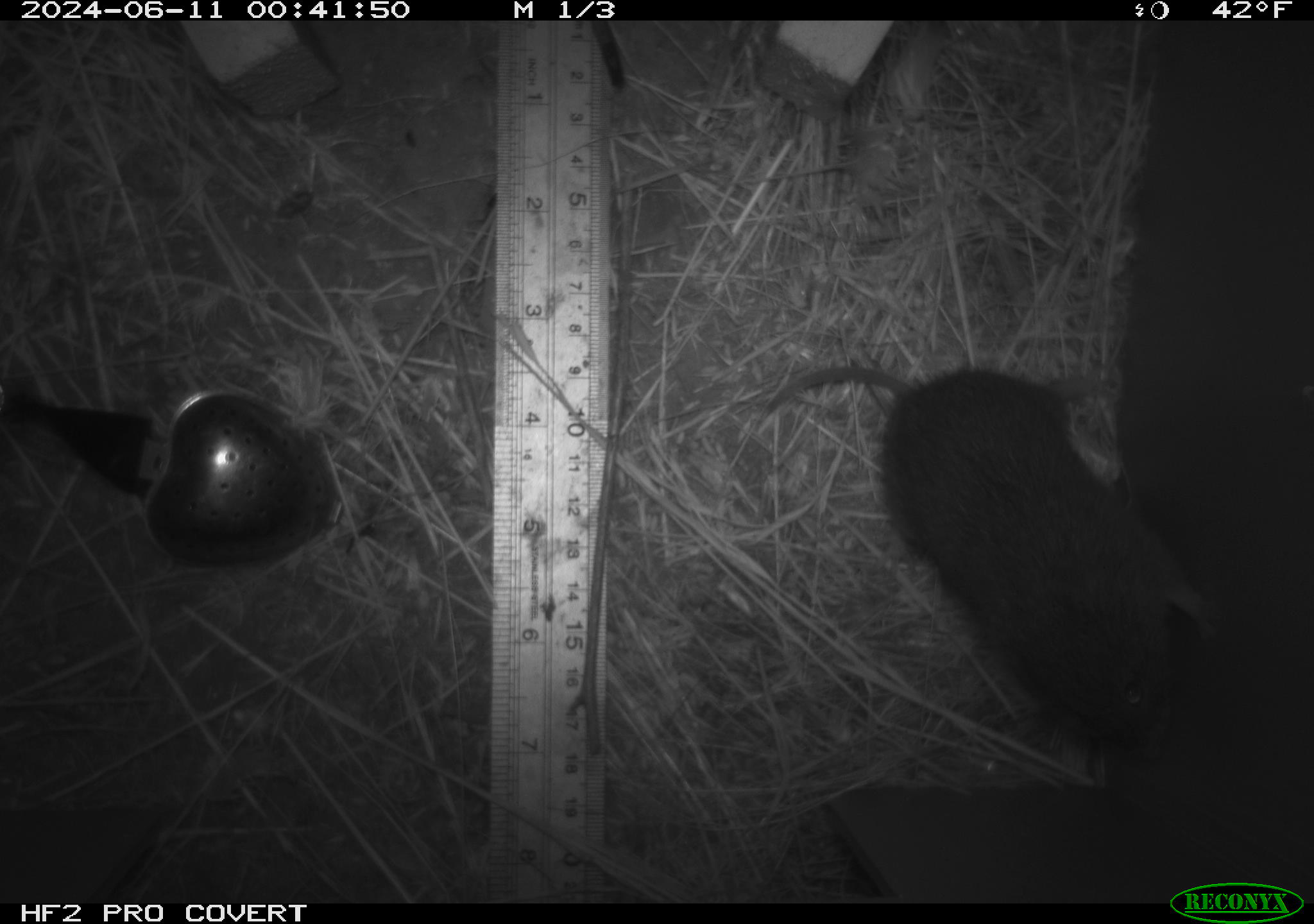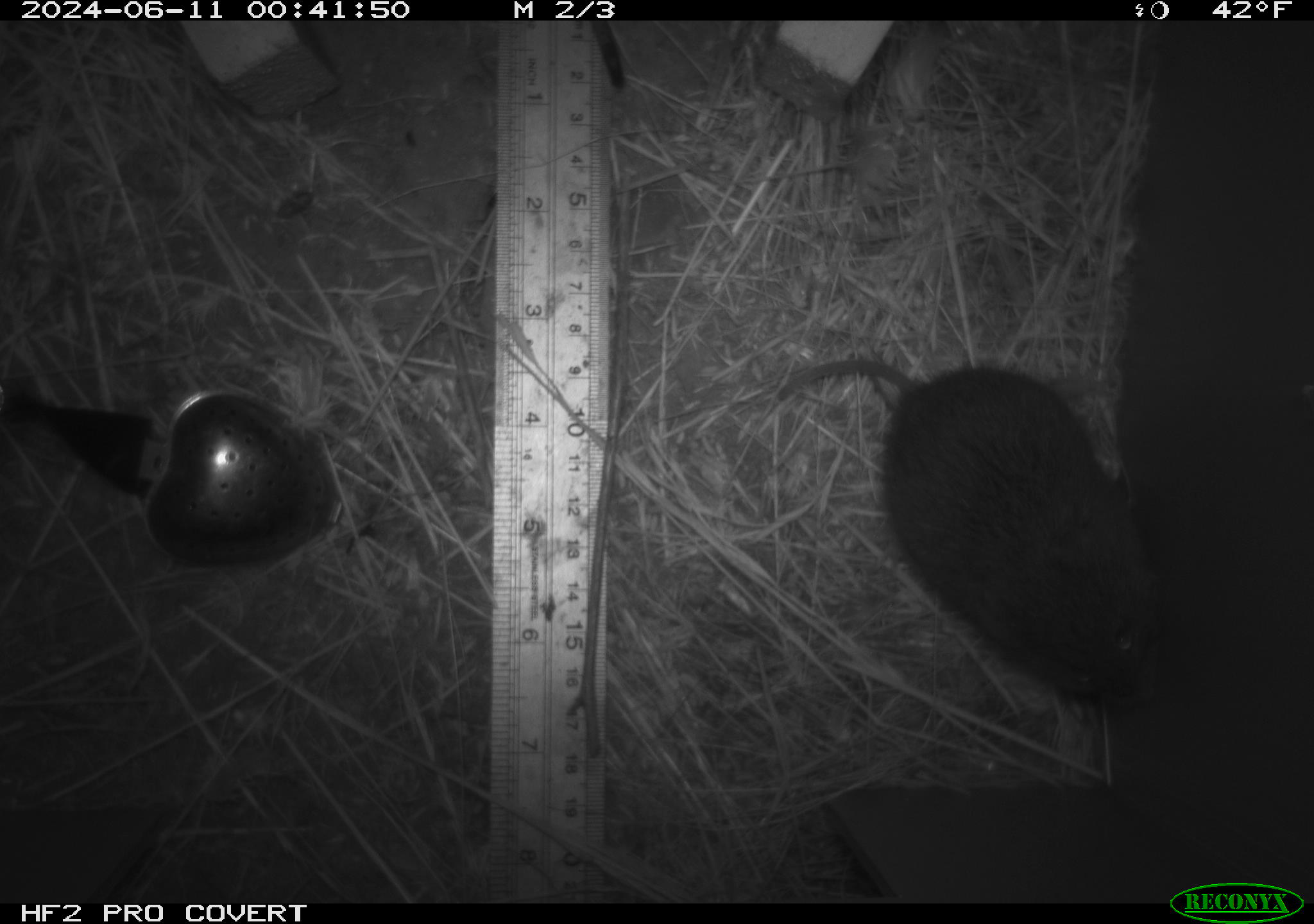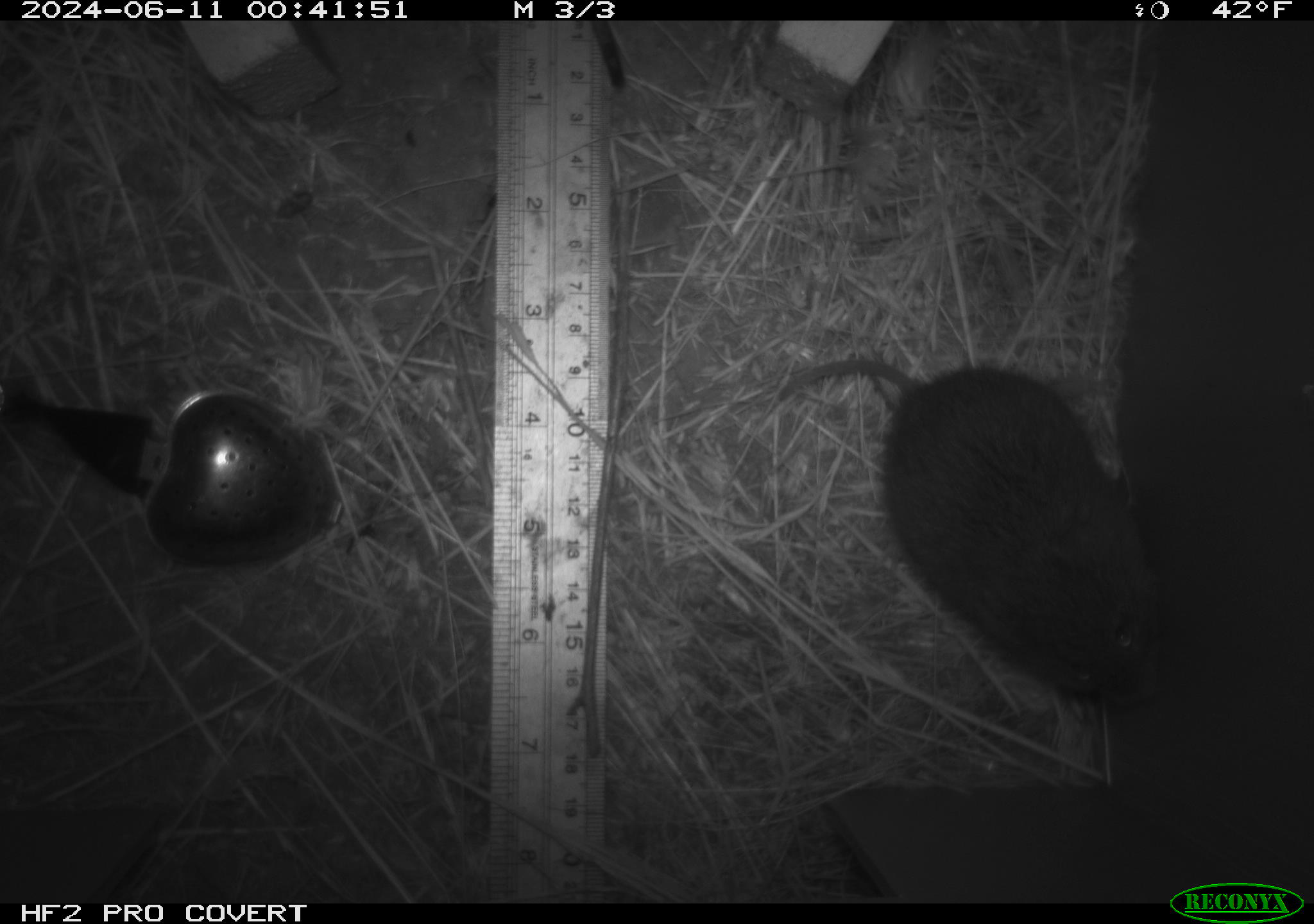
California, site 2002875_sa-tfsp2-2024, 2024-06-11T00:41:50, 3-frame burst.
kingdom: Animalia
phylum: Chordata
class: Mammalia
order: Rodentia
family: Cricetidae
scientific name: Arvicolinae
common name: voles, lemmings, and muskrats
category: arvicolinae subfamily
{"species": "arvicolinae subfamily (voles, lemmings, and muskrats) (Arvicolinae)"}